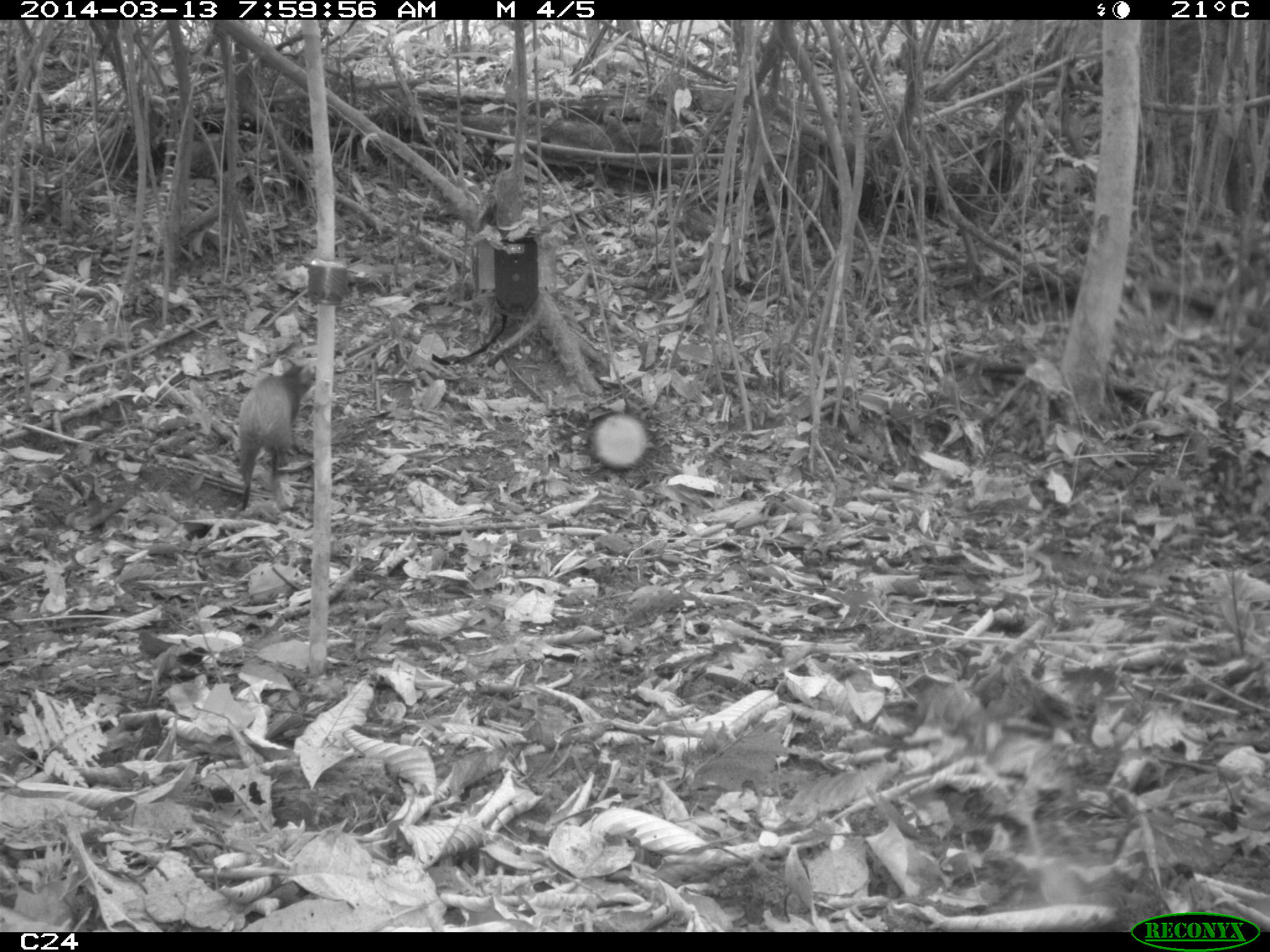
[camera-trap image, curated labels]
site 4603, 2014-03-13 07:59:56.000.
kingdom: Animalia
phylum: Chordata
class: Mammalia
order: Rodentia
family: Dasyproctidae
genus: Dasyprocta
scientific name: Dasyprocta leporina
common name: red-rumped agouti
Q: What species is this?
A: Dasyprocta leporina (red-rumped agouti).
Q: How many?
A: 1.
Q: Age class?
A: Adult.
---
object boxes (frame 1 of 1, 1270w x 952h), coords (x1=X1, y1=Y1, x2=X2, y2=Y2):
dasyprocta leporina: (x1=233, y1=355, x2=316, y2=512)